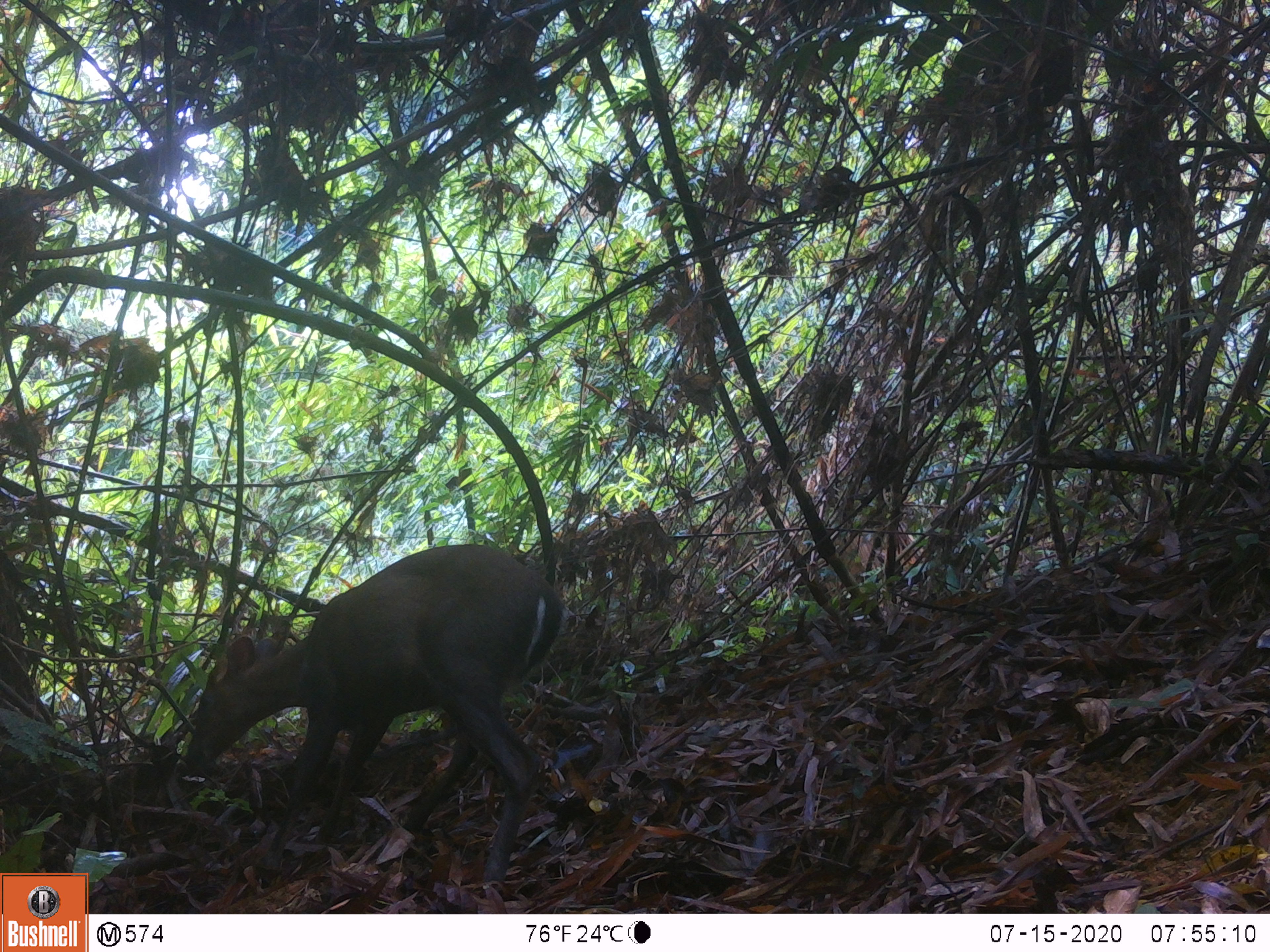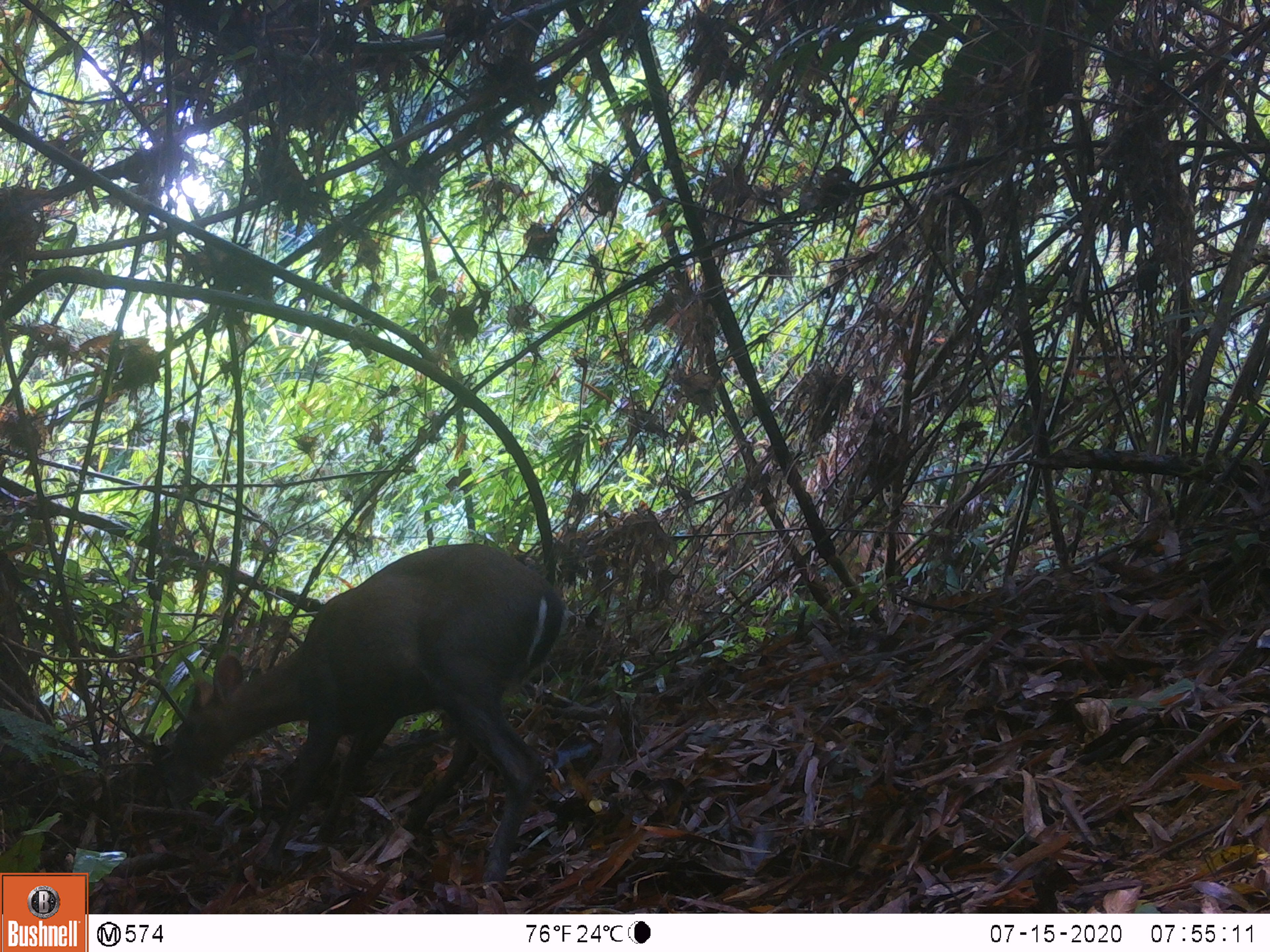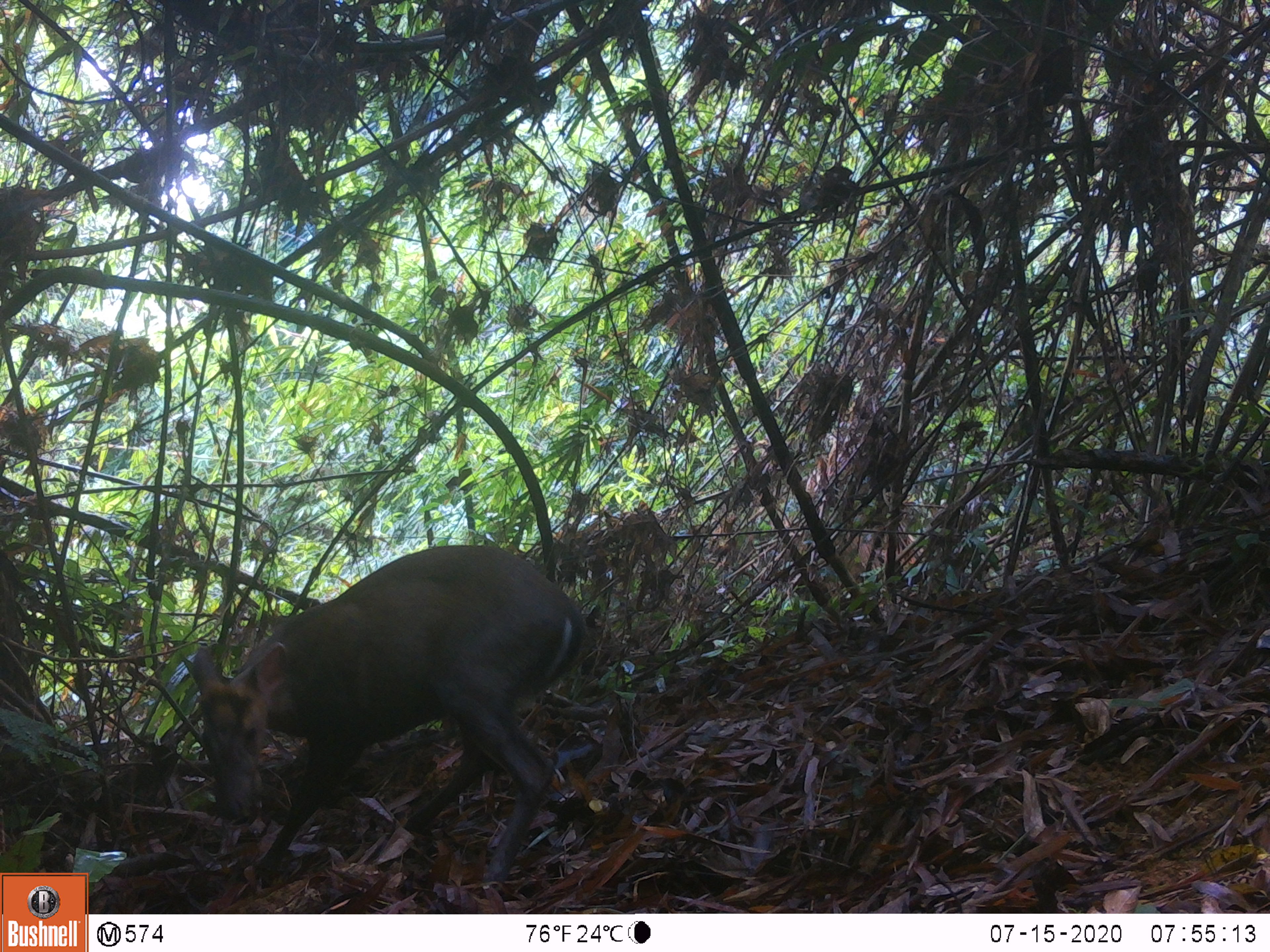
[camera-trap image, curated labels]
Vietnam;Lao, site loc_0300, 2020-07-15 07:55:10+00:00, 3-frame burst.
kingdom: Animalia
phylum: Chordata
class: Mammalia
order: Artiodactyla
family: Cervidae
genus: Muntiacus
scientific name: Muntiacus rooseveltorum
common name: roosevelt's muntjac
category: roosevelts muntjac group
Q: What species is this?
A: Roosevelts muntjac group (roosevelt's muntjac) (Muntiacus rooseveltorum).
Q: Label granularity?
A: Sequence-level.